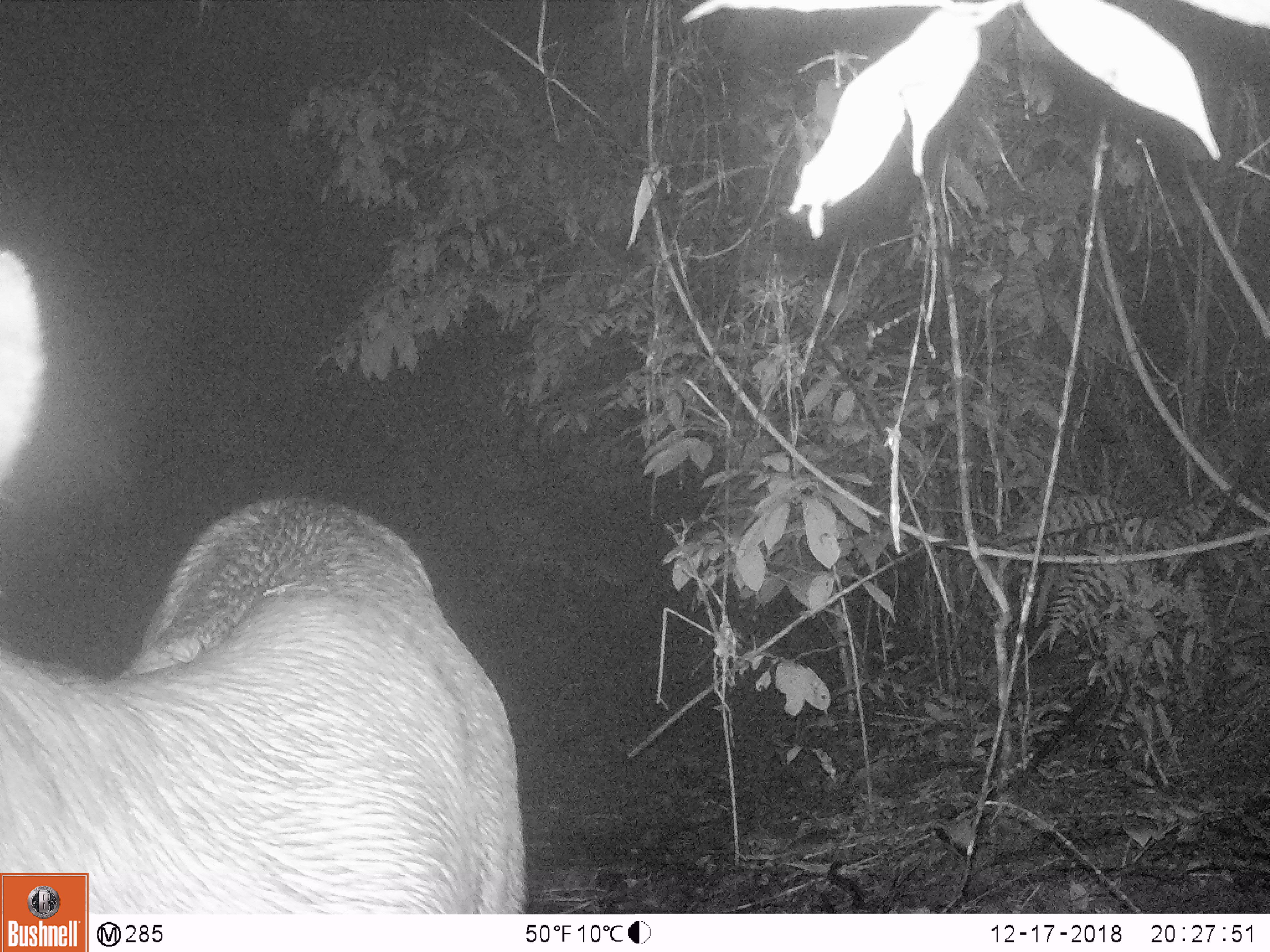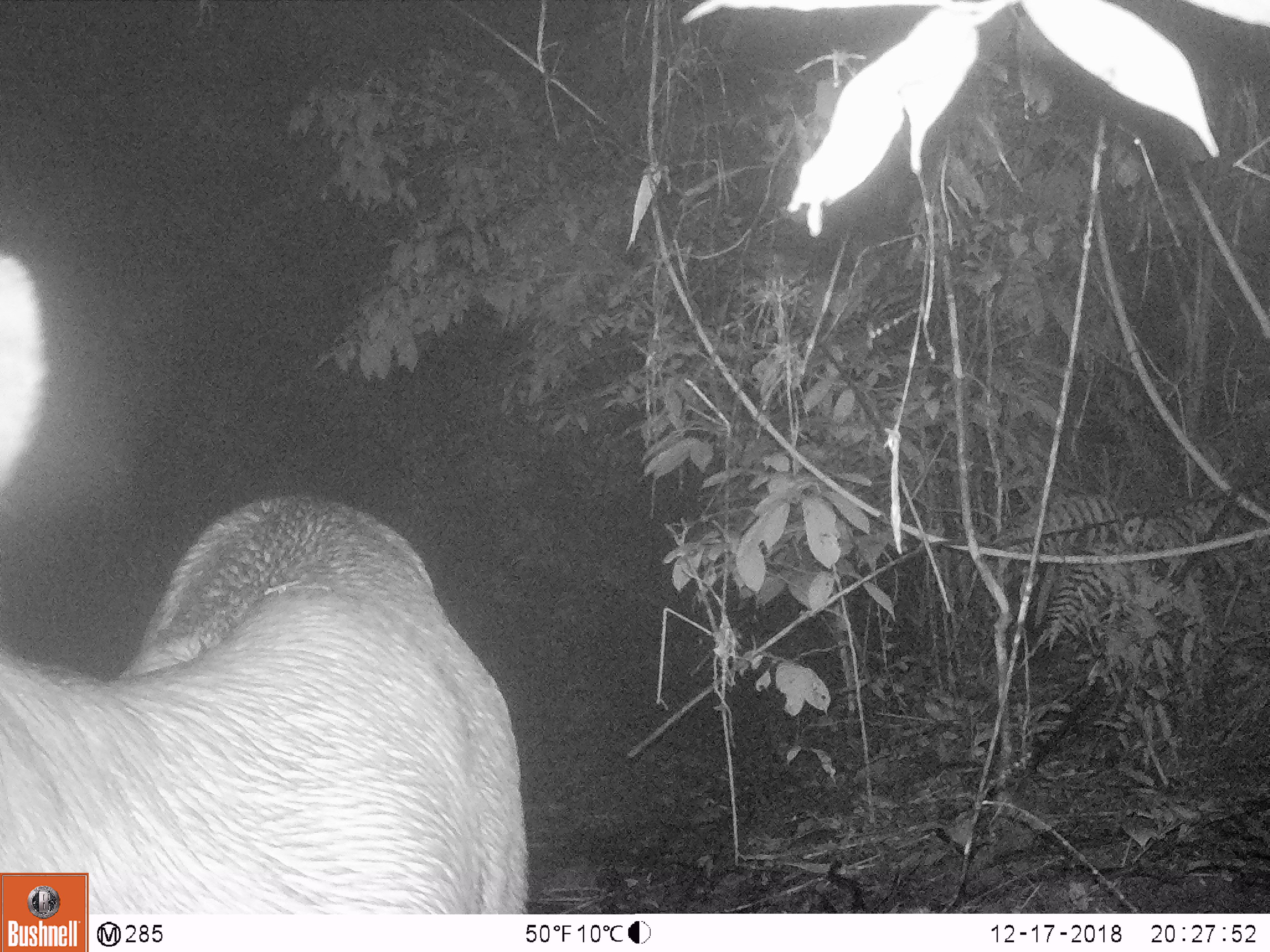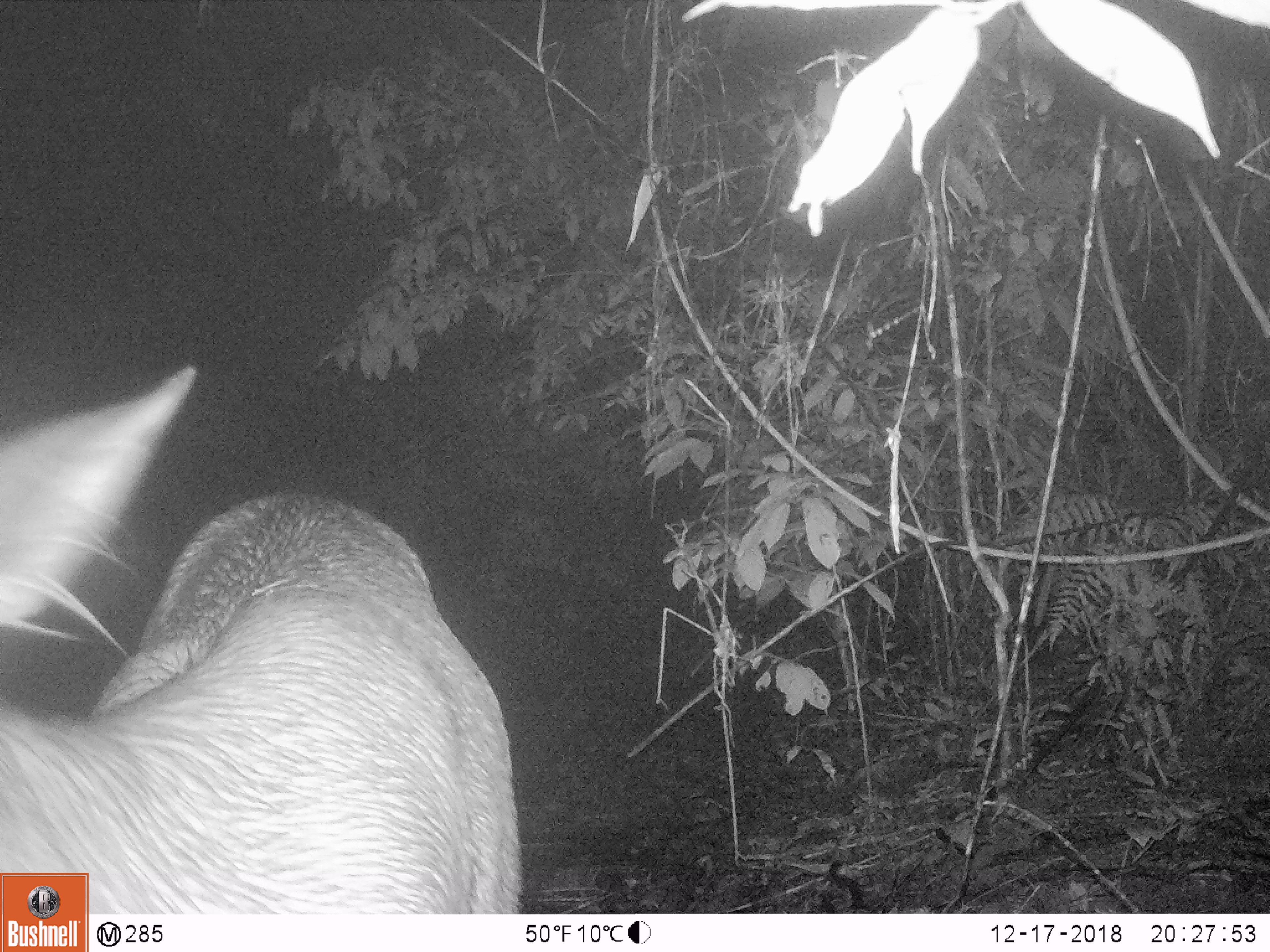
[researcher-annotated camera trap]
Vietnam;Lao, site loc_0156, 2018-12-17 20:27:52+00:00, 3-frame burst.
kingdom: Animalia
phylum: Chordata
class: Mammalia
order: Artiodactyla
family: Cervidae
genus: Rusa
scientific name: Rusa unicolor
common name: sambar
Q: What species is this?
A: Sambar (Rusa unicolor).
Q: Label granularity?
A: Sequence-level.